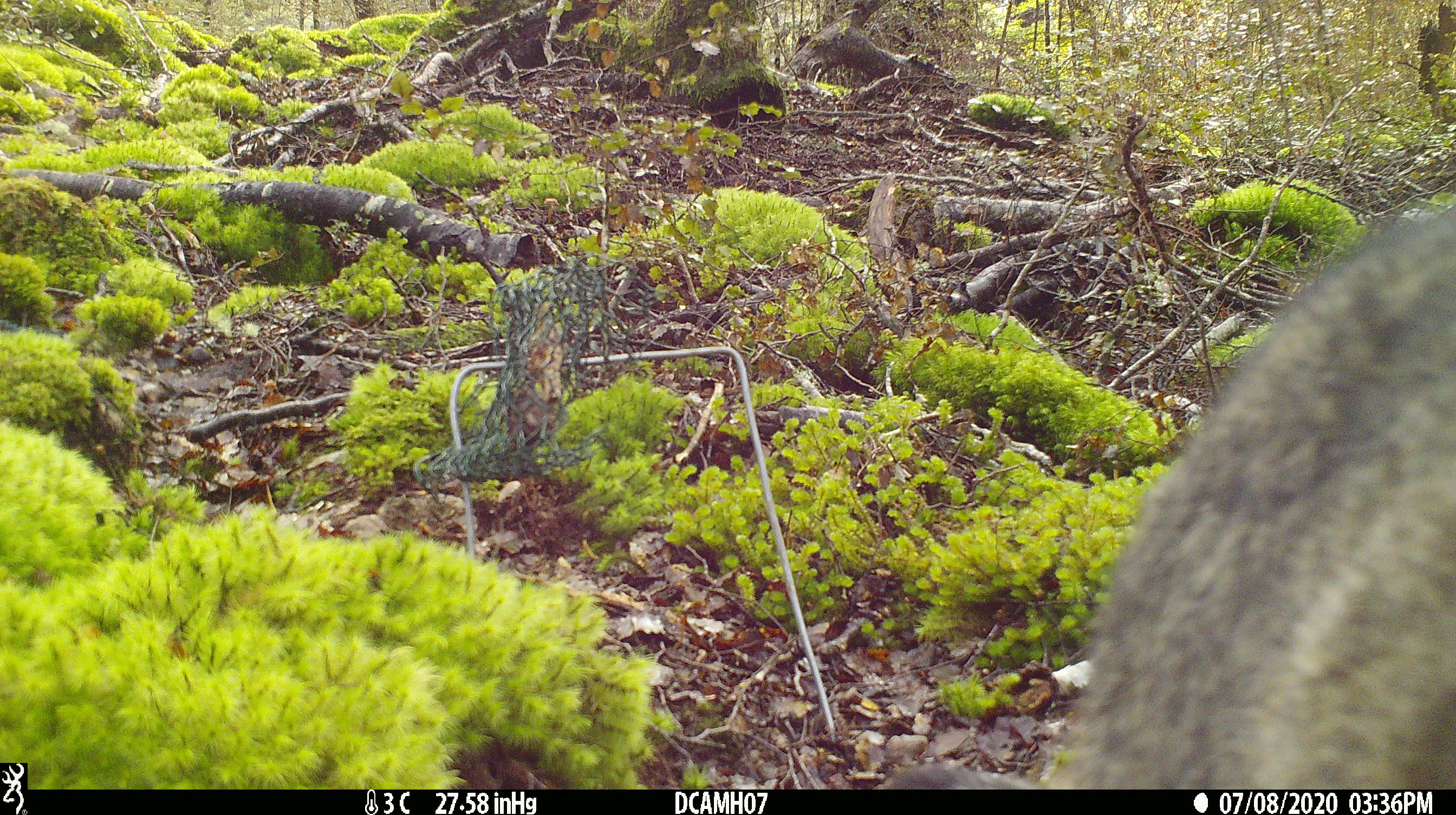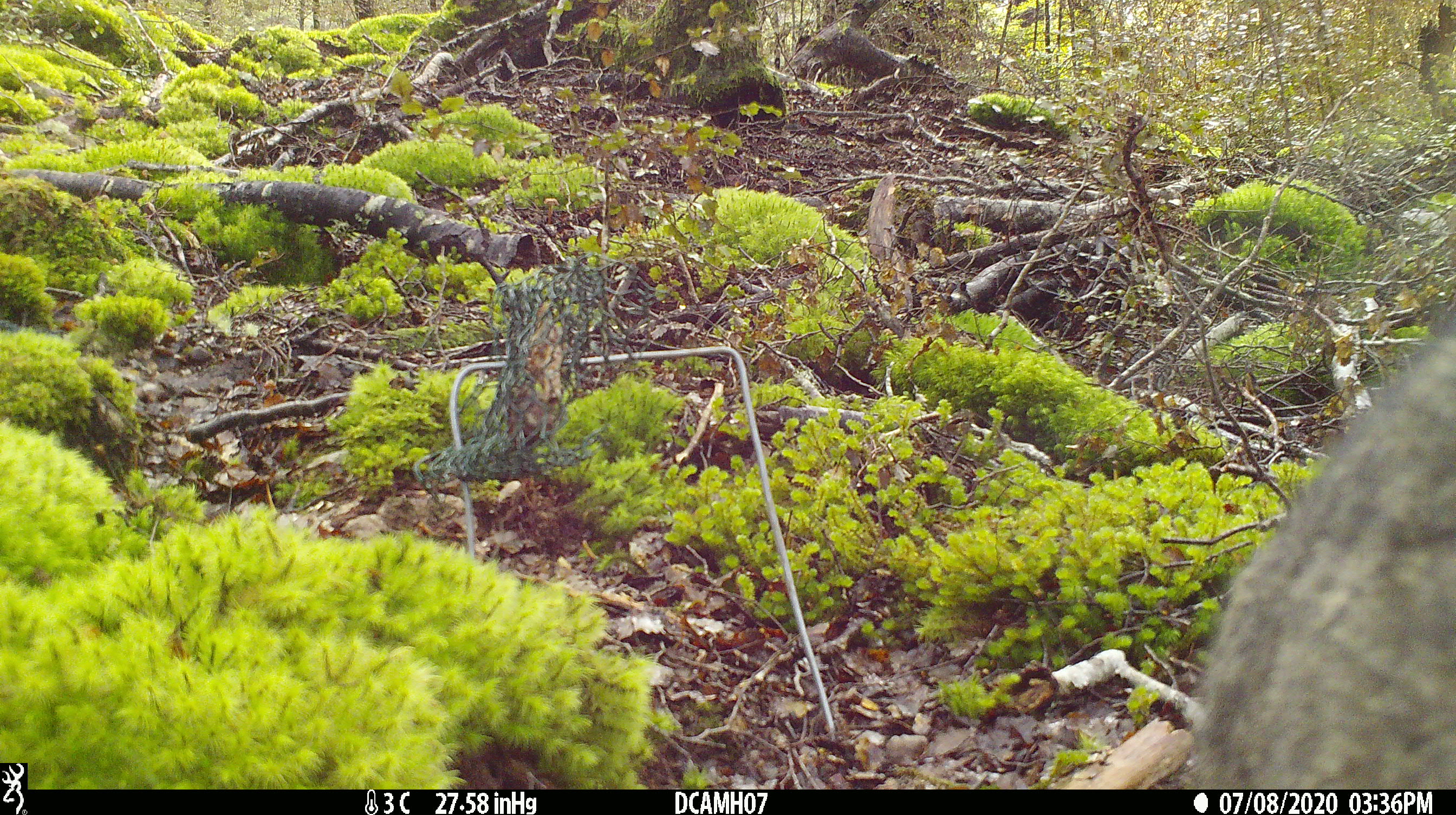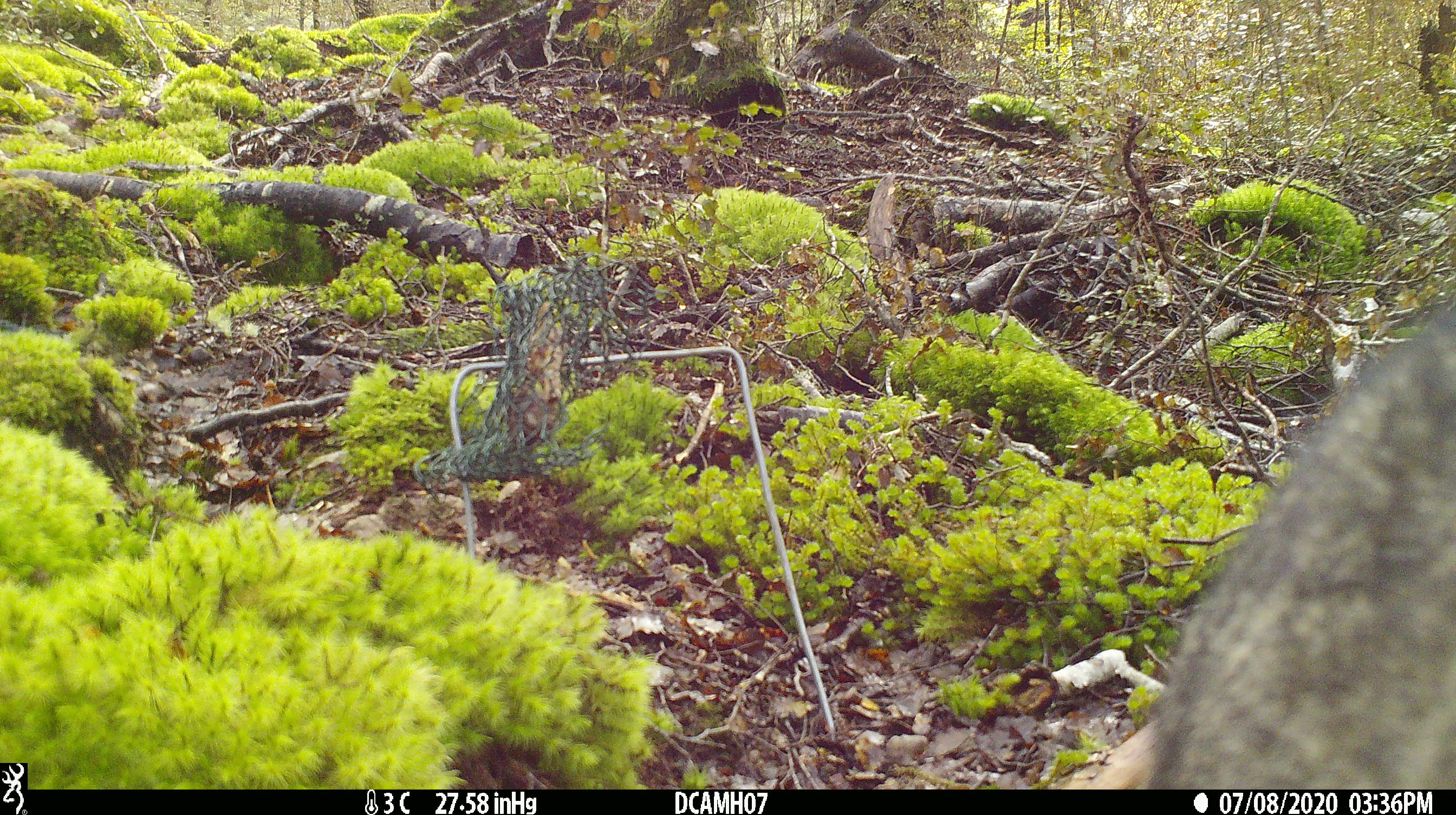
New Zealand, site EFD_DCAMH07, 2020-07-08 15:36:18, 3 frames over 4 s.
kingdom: Animalia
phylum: Chordata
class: Mammalia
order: Carnivora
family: Felidae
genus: Felis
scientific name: Felis catus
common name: domestic cat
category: cat